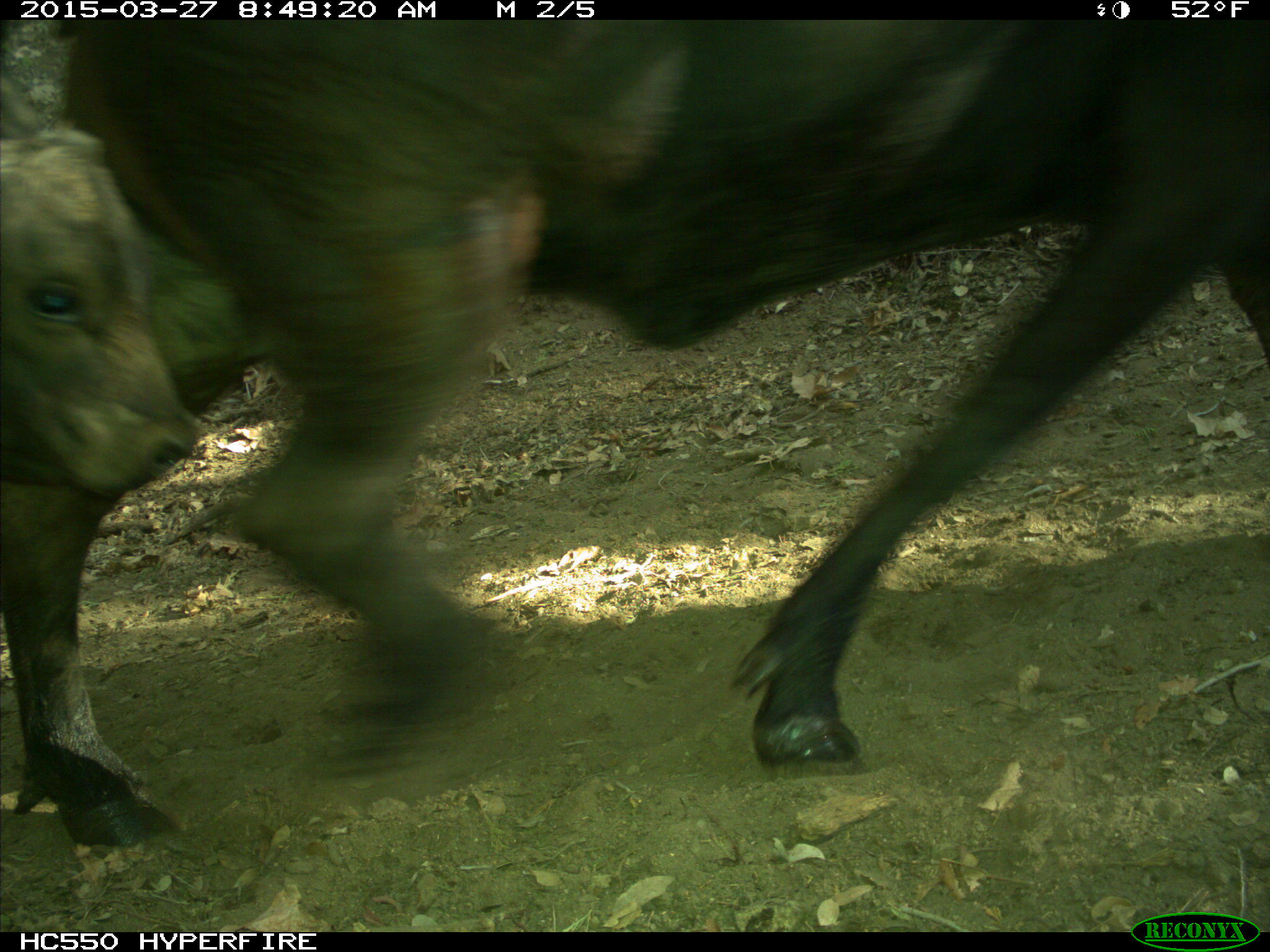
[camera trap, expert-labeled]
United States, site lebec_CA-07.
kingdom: Animalia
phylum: Chordata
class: Mammalia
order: Artiodactyla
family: Bovidae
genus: Bos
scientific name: Bos taurus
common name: domestic cow